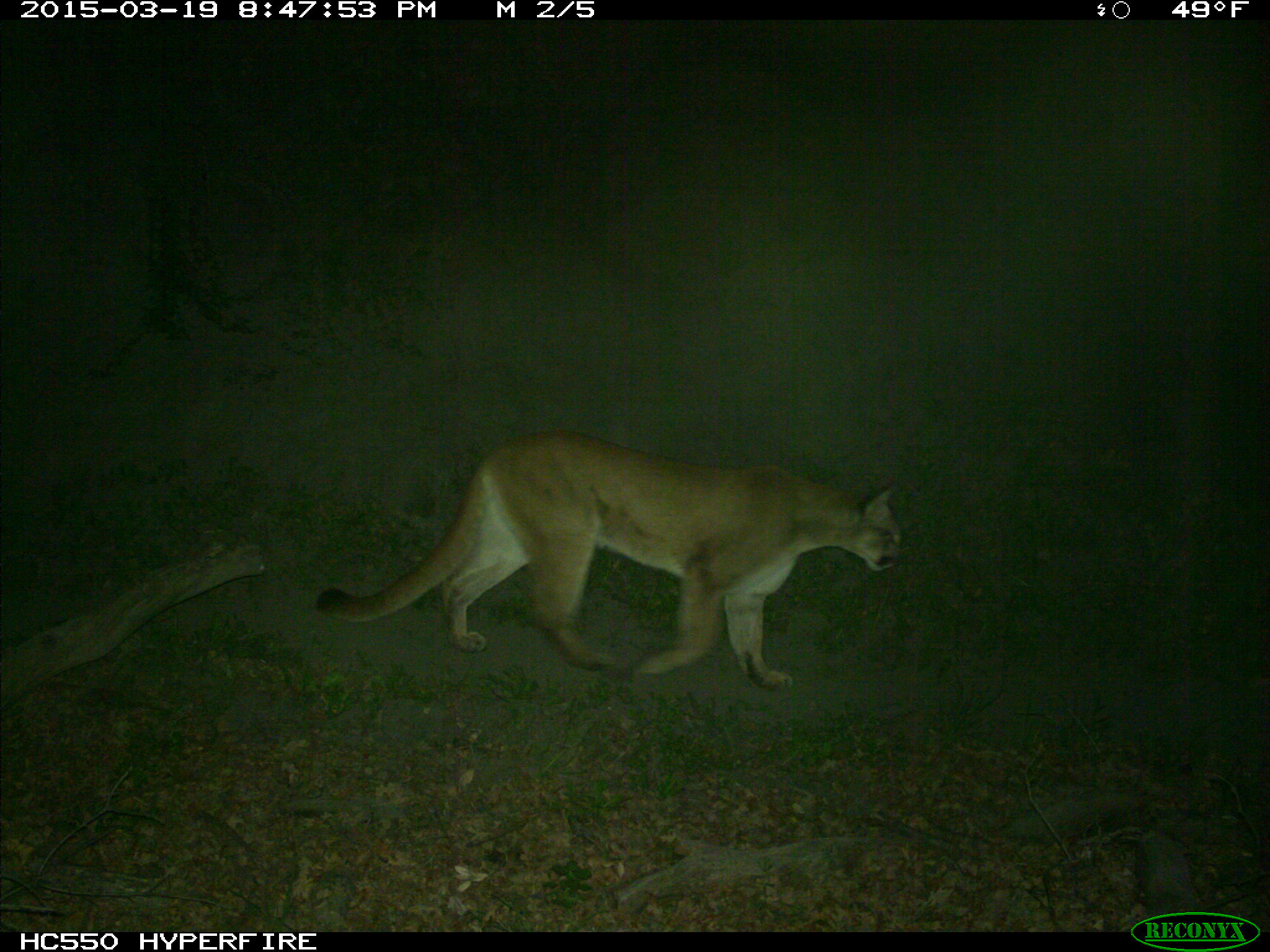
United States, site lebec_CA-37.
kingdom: Animalia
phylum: Chordata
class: Mammalia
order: Carnivora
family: Felidae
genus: Puma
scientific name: Puma concolor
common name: mountain lion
Puma concolor (mountain lion).